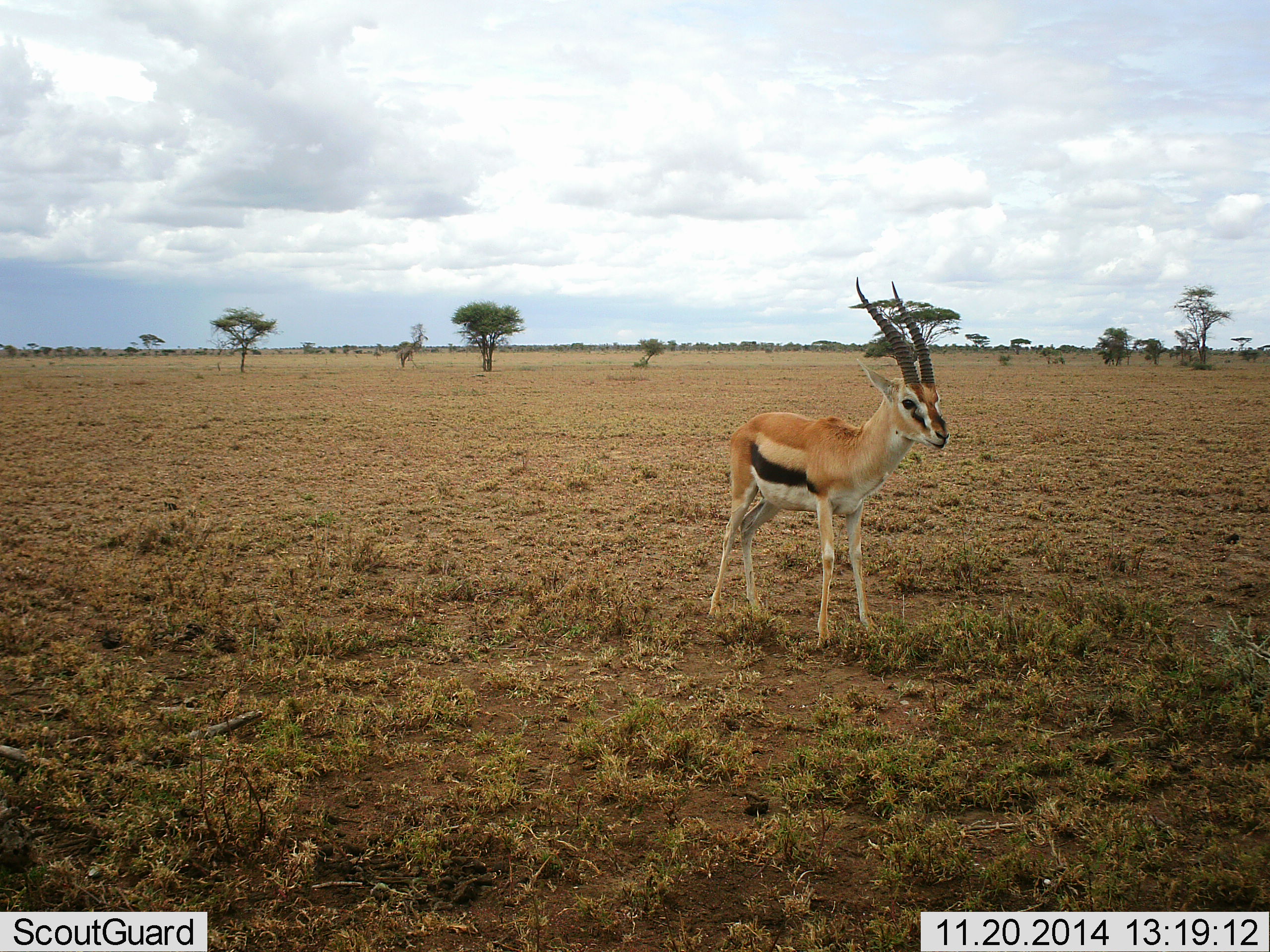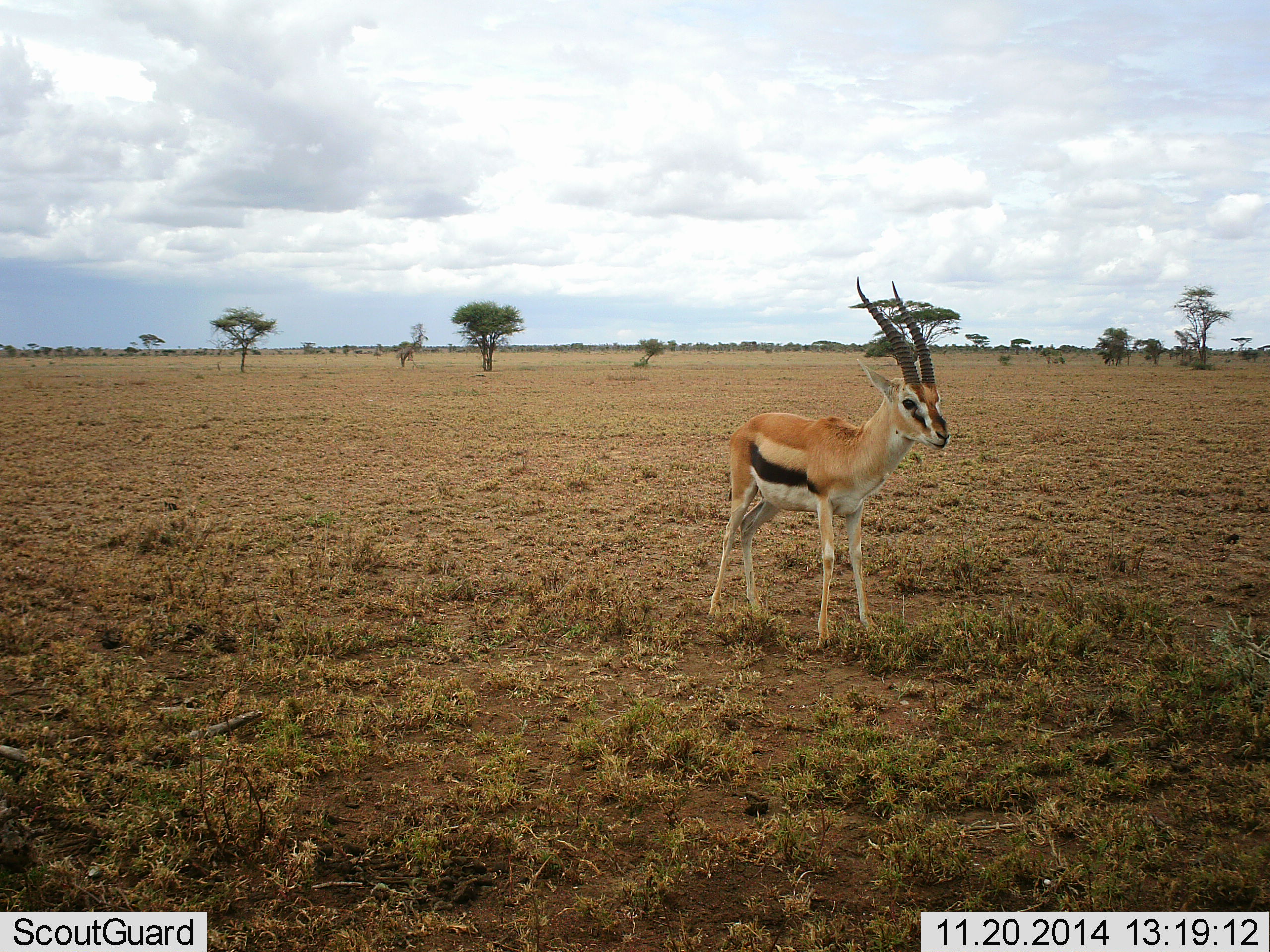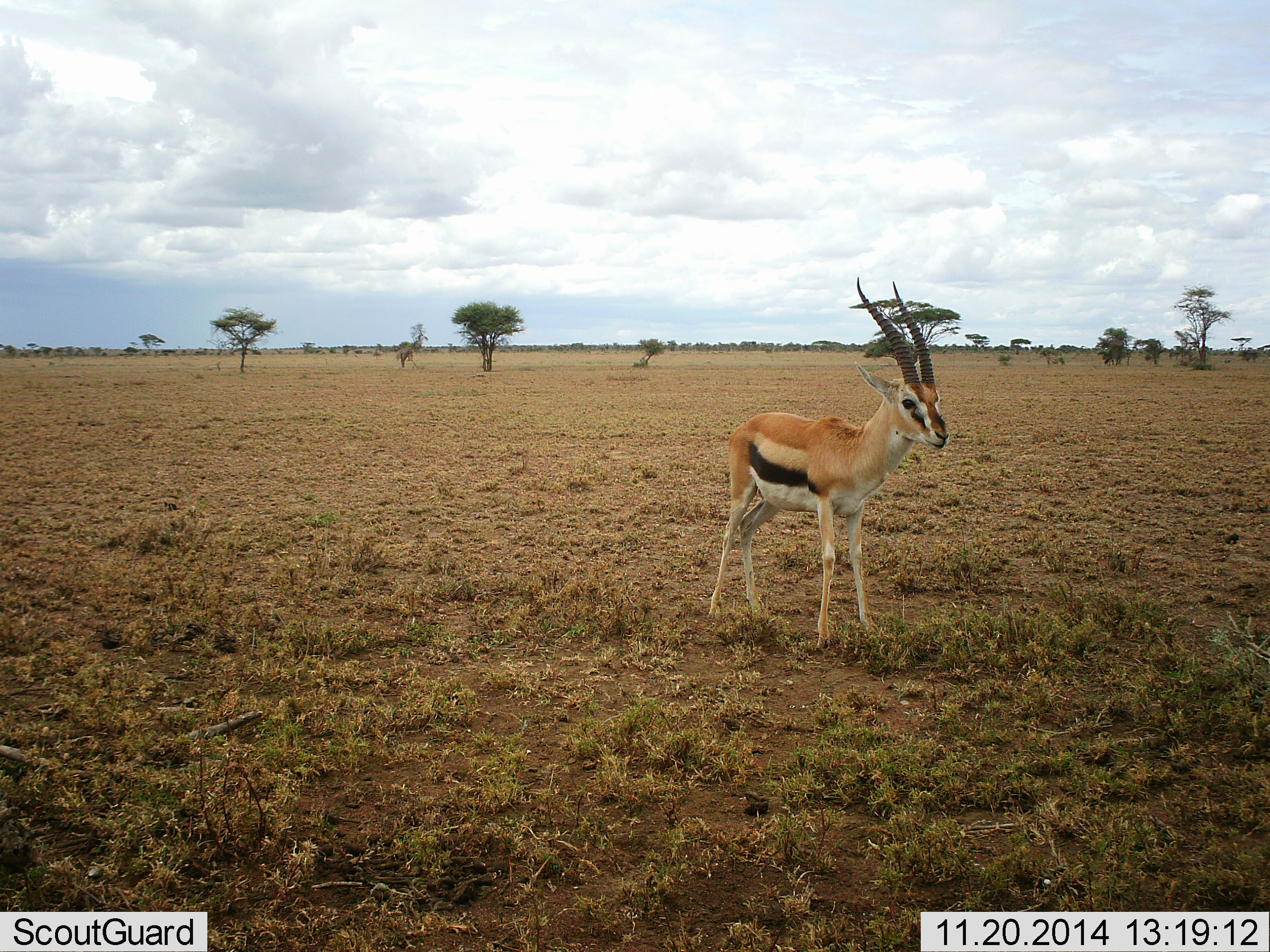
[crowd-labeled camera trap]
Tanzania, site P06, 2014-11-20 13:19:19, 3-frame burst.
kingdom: Animalia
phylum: Chordata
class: Mammalia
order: Artiodactyla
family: Bovidae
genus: Eudorcas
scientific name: Eudorcas thomsonii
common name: thomson's gazelle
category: gazellethomsons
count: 1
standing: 100%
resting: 0%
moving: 0%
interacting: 0%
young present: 0%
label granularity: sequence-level